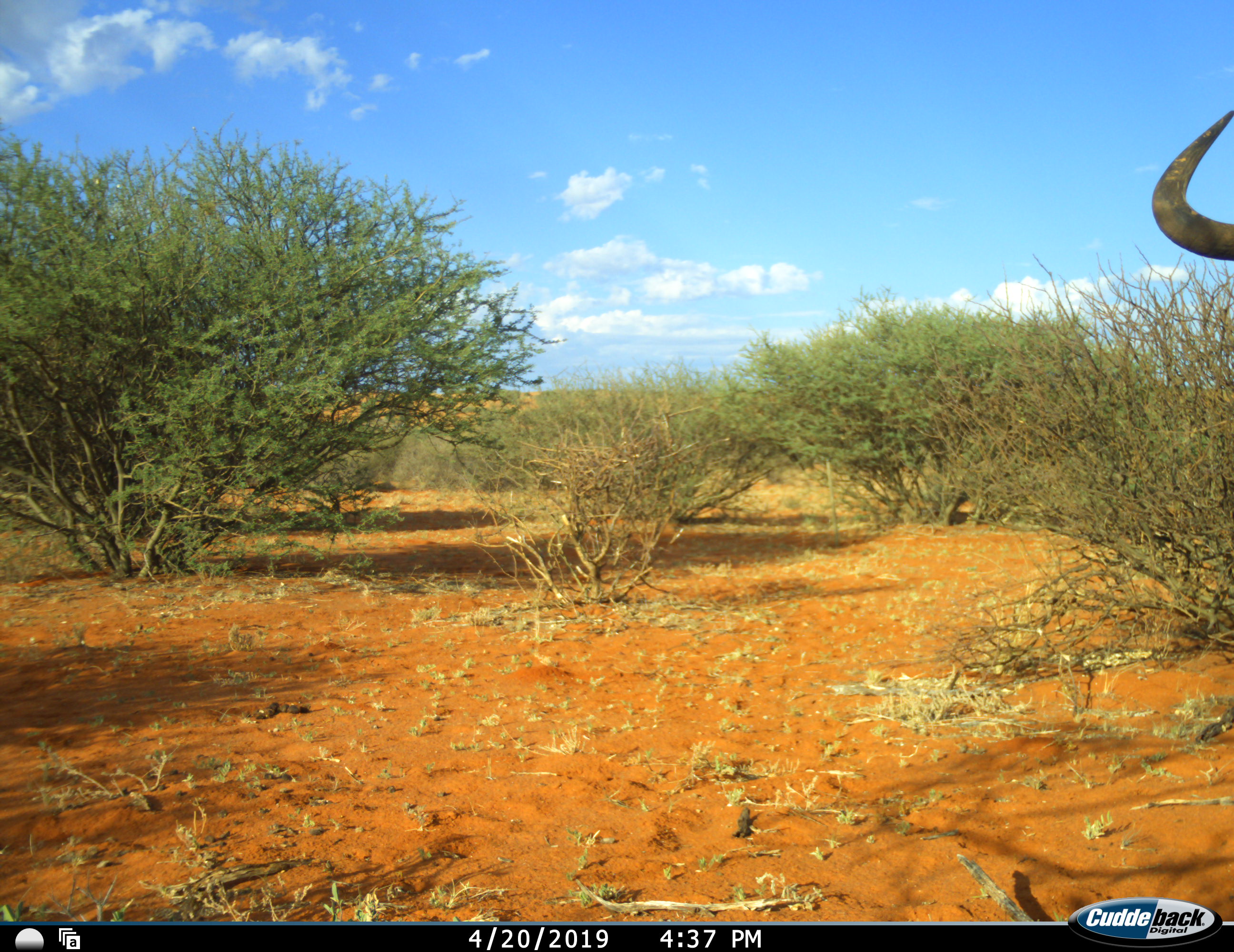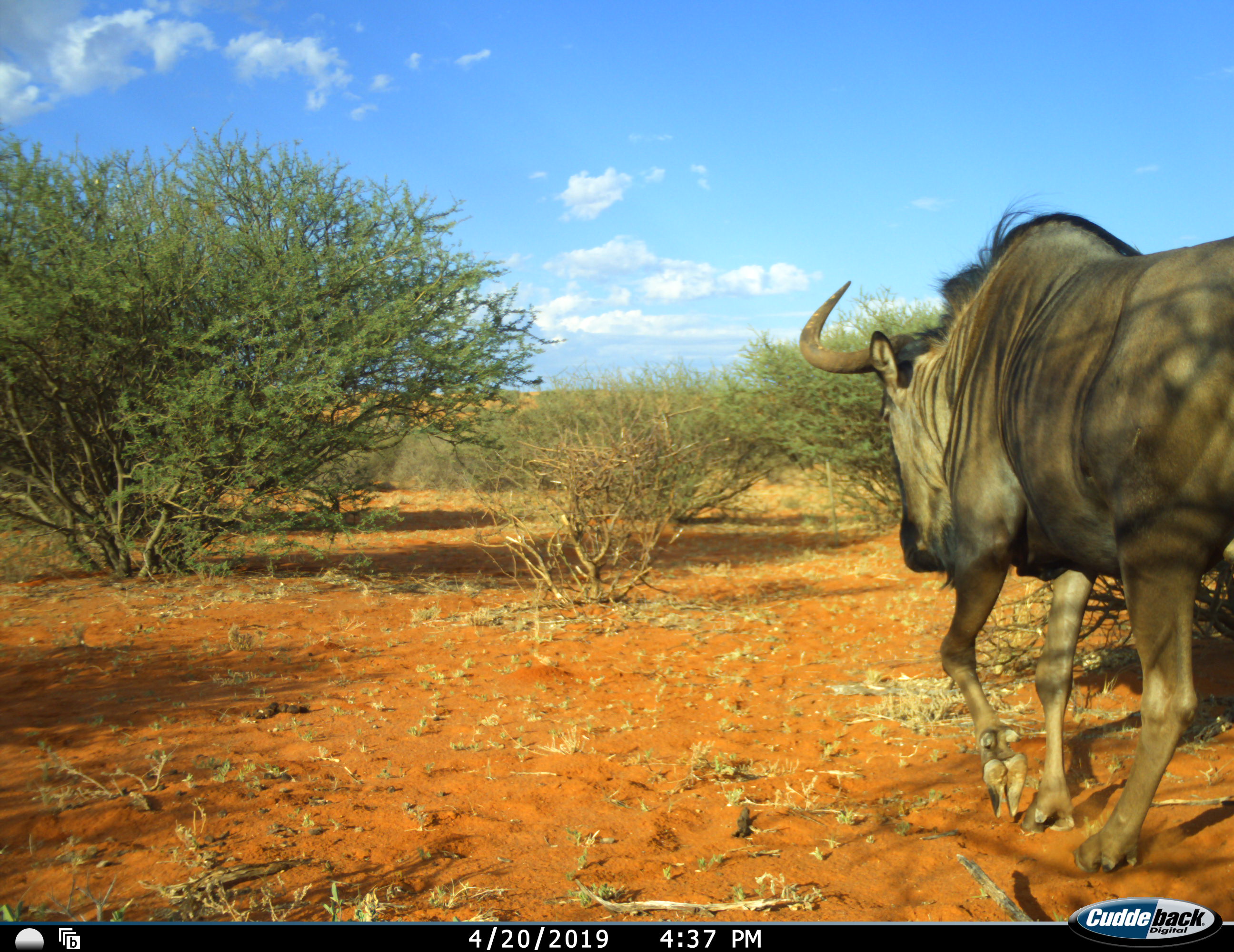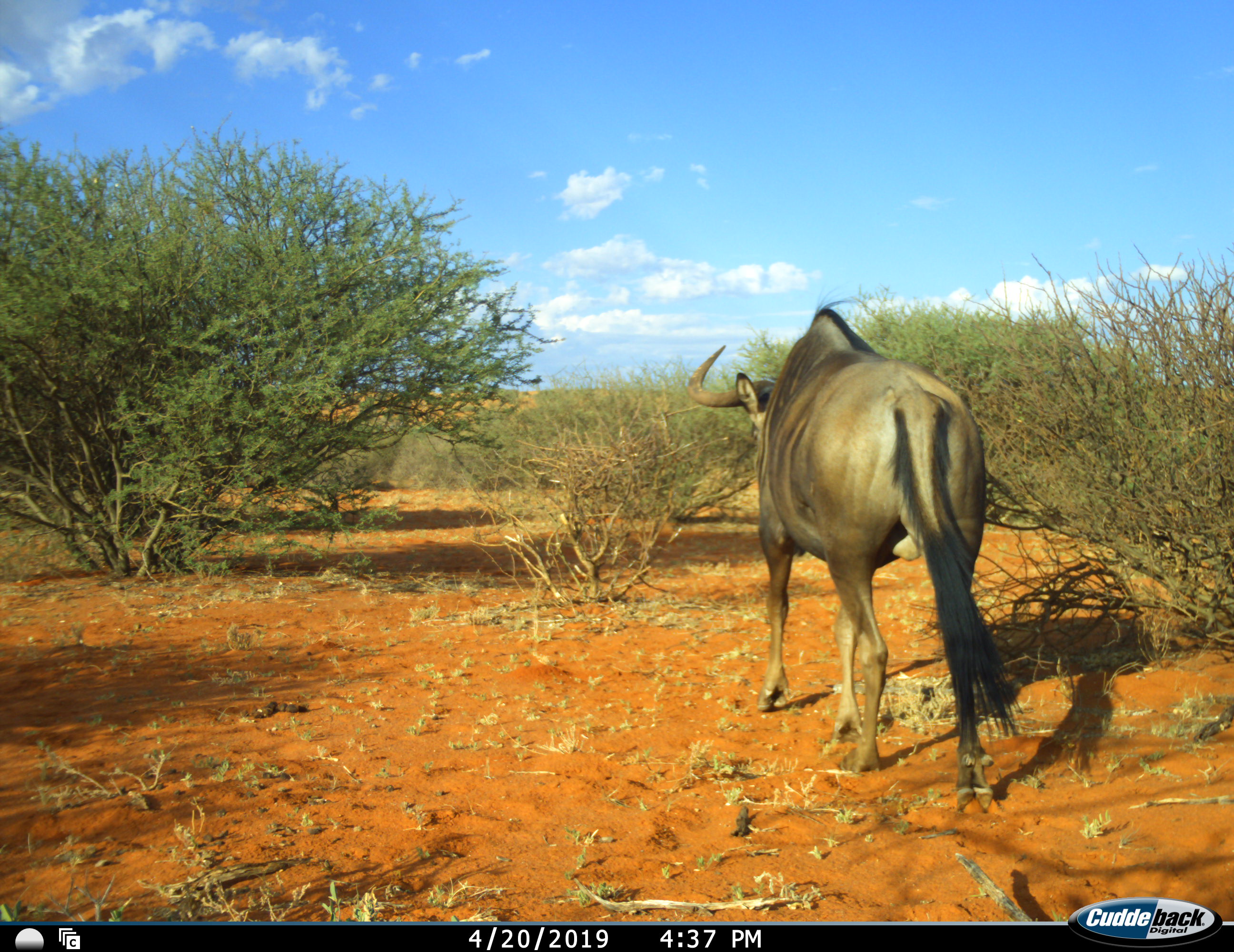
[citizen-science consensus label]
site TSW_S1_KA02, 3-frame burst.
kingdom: Animalia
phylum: Chordata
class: Mammalia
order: Artiodactyla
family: Bovidae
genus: Connochaetes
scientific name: Connochaetes taurinus taurinus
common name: blue wildebeest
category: wildebeestblue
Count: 1.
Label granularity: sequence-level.